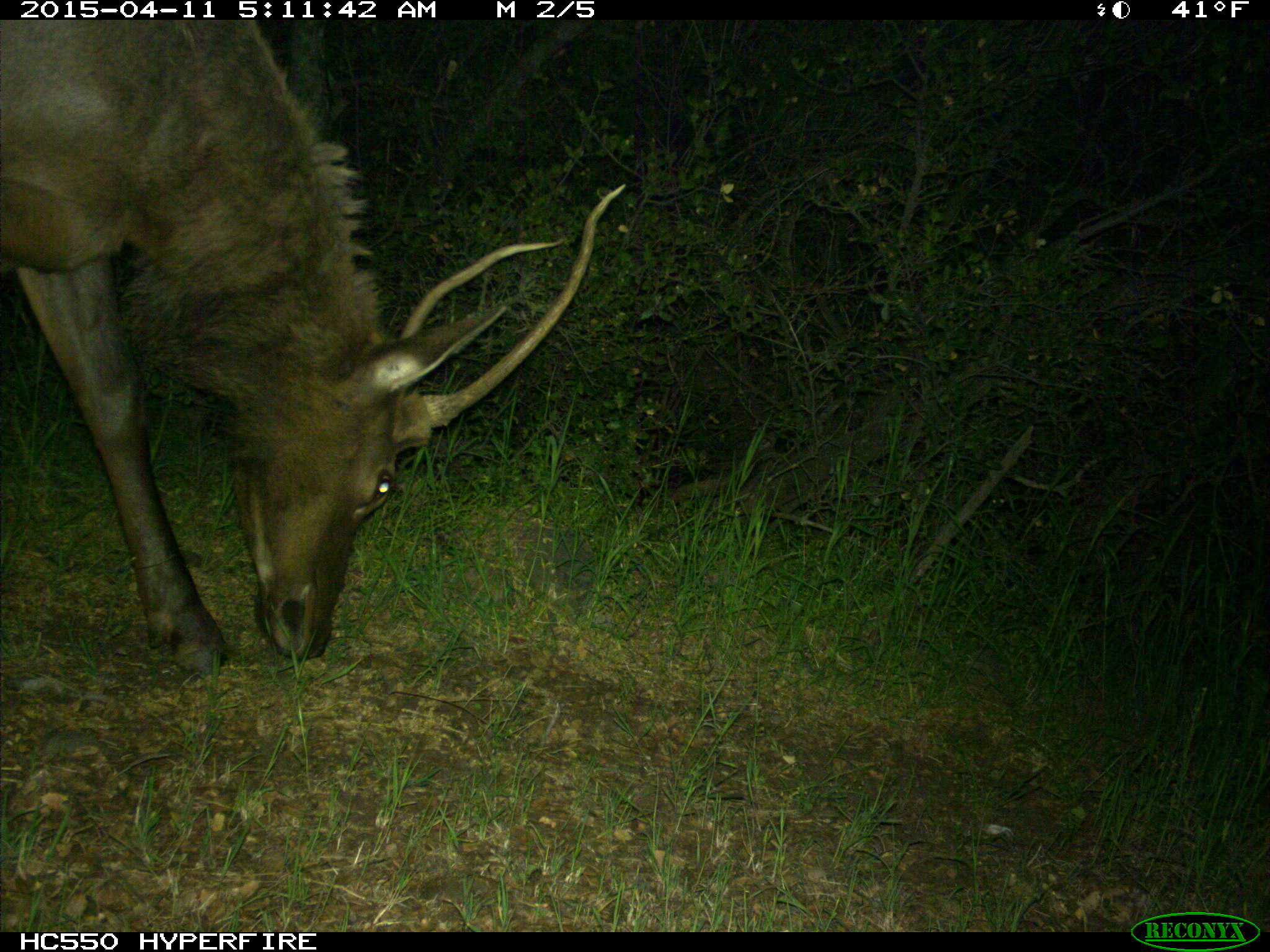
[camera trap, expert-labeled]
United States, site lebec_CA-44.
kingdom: Animalia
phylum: Chordata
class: Mammalia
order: Artiodactyla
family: Cervidae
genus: Cervus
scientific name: Cervus canadensis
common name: elk